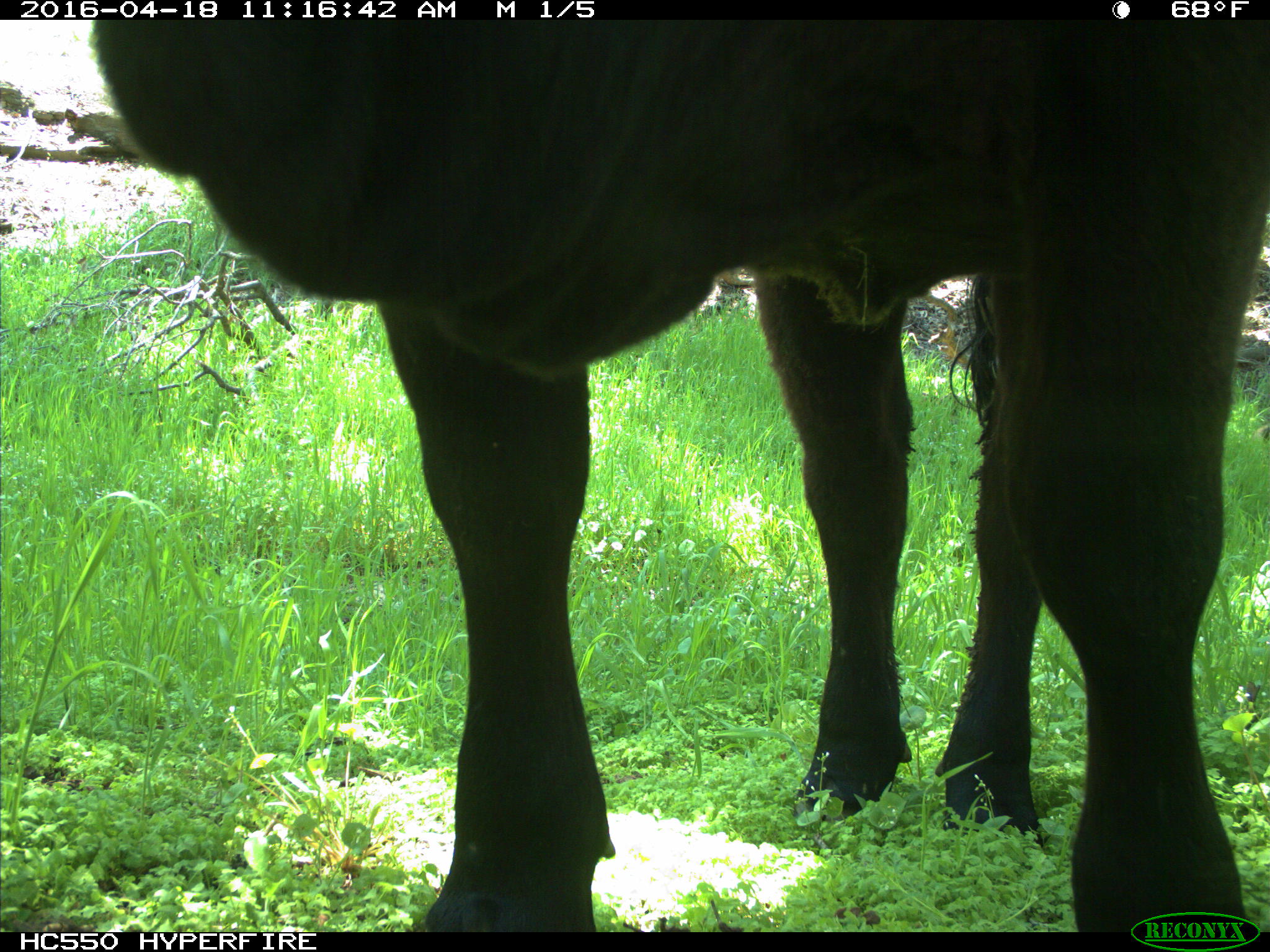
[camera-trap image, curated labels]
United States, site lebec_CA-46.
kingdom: Animalia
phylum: Chordata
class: Mammalia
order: Artiodactyla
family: Bovidae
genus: Bos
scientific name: Bos taurus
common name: domestic cow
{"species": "Bos taurus (domestic cow)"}